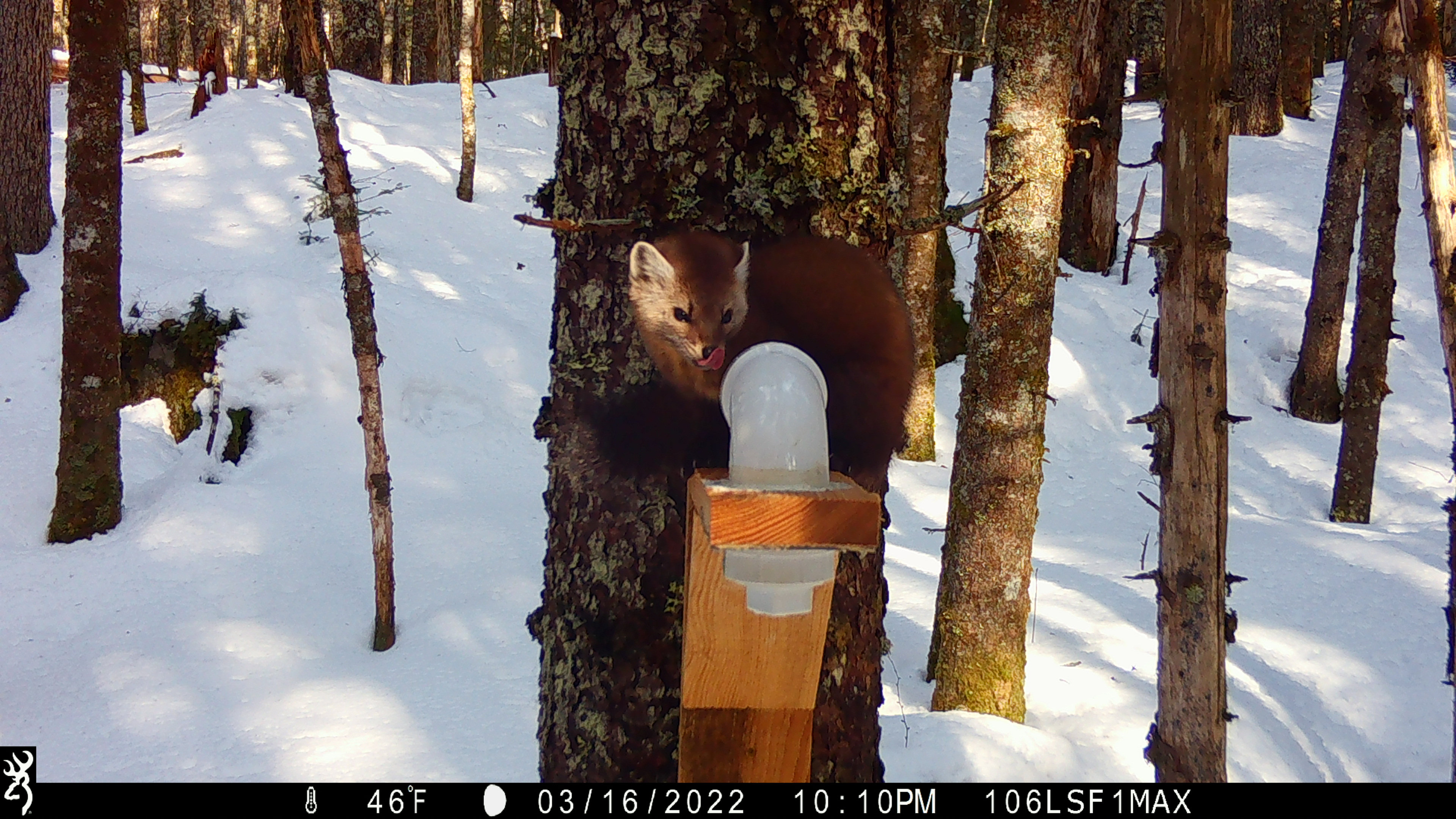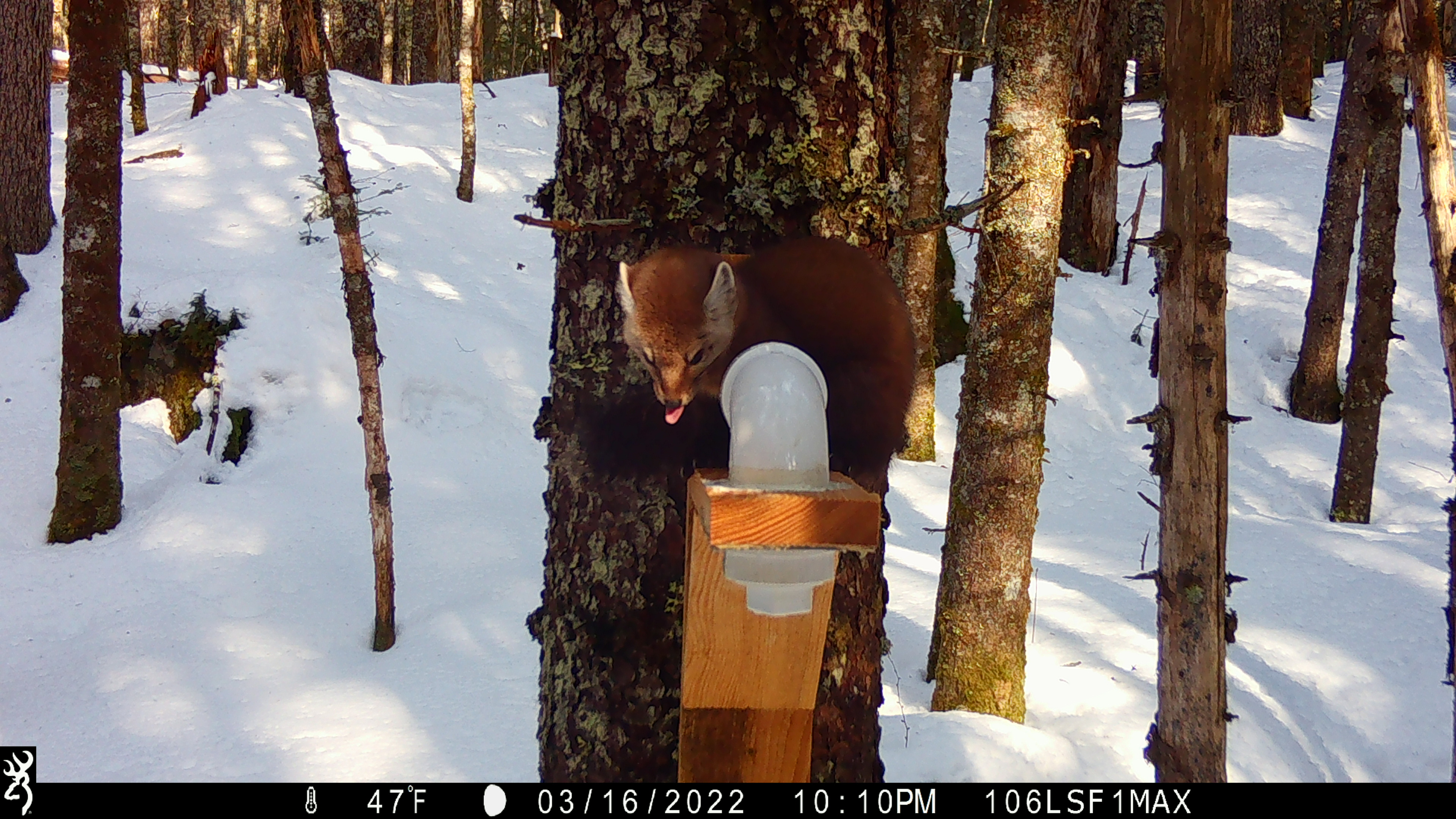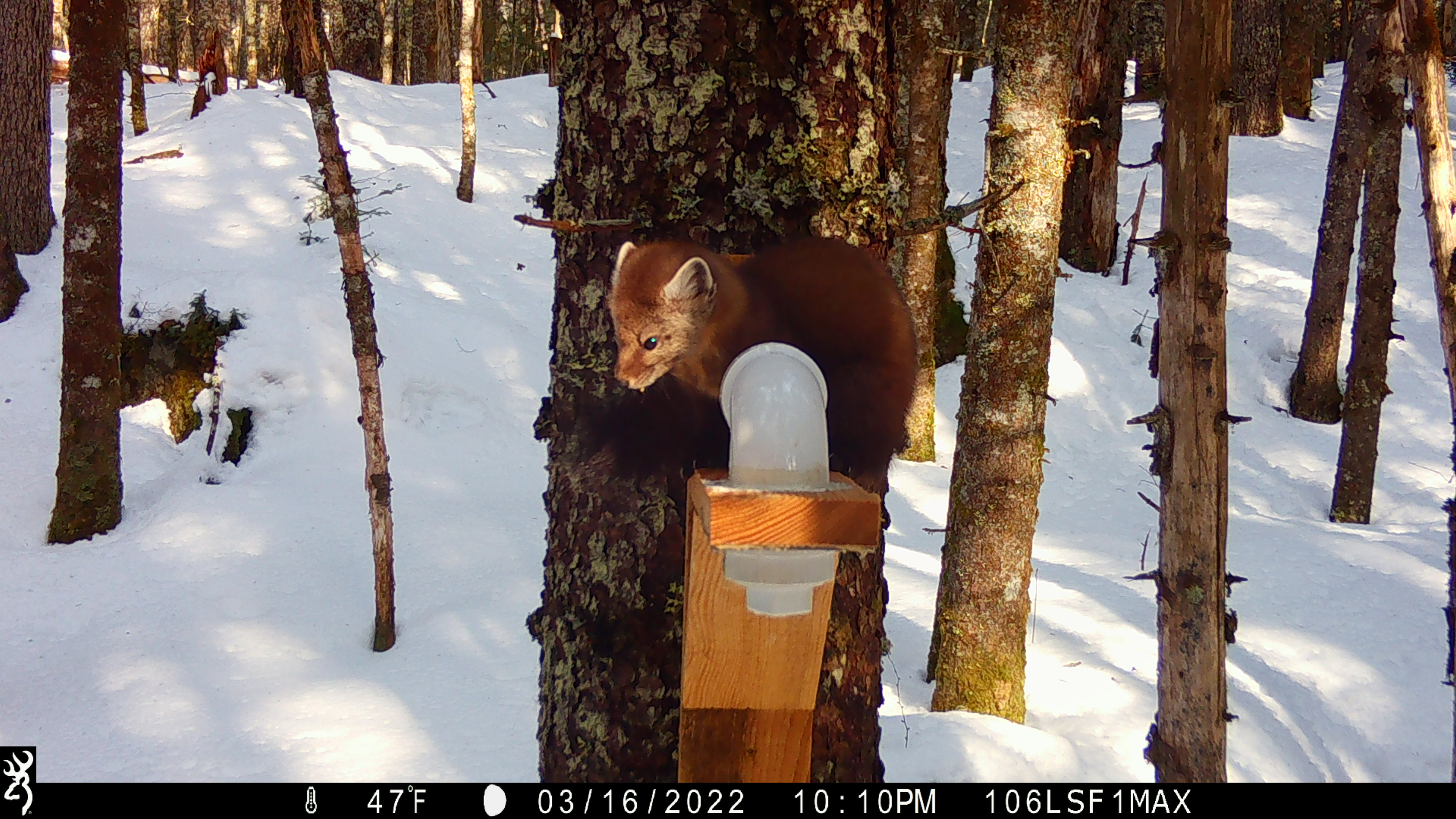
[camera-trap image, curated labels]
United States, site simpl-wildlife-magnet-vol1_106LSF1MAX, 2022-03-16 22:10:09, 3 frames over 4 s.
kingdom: Animalia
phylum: Chordata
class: Mammalia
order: Carnivora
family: Mustelidae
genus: Martes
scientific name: Martes americana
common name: american marten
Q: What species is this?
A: American marten (Martes americana).